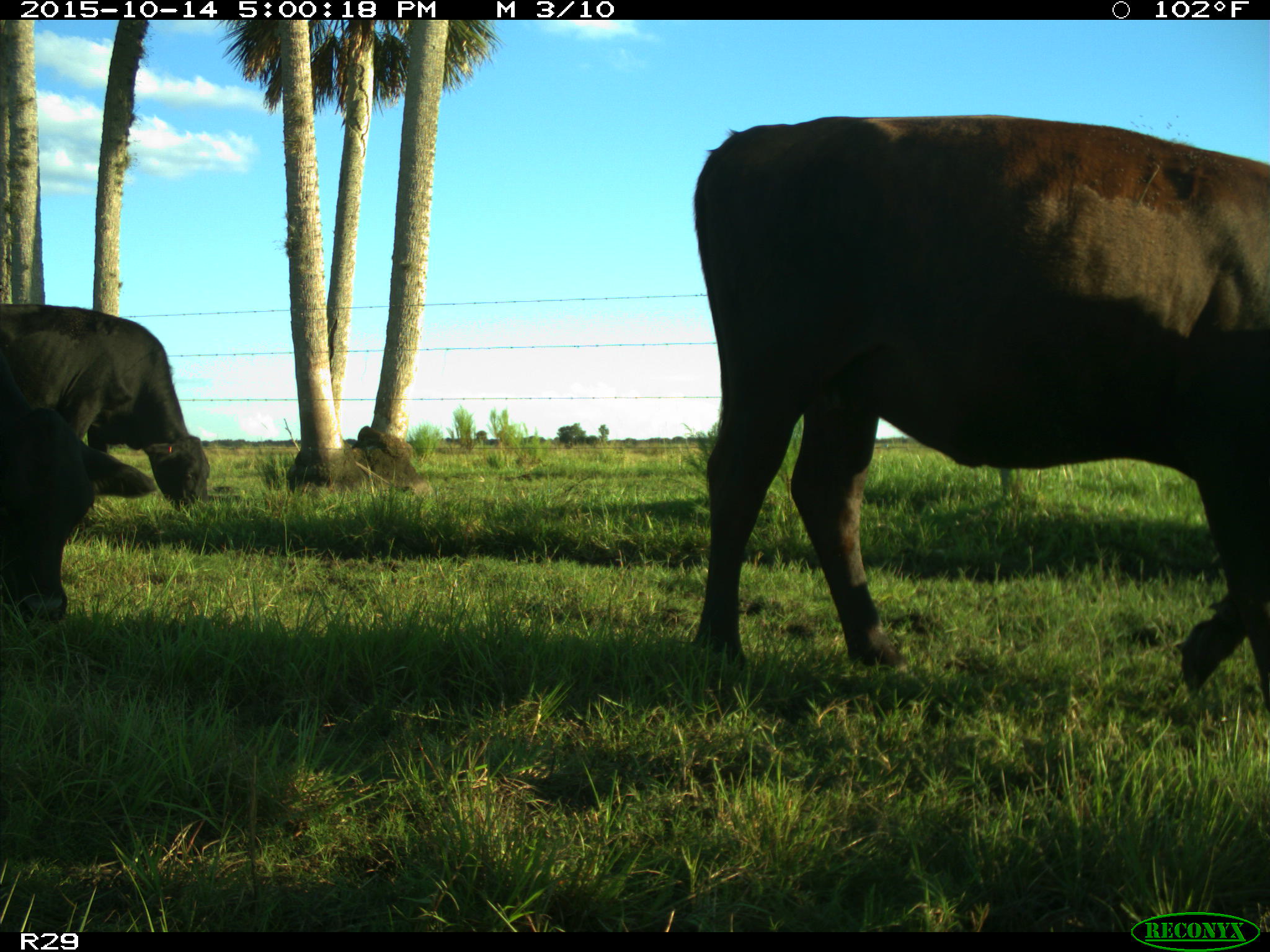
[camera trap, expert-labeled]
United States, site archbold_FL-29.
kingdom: Animalia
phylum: Chordata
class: Mammalia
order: Artiodactyla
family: Bovidae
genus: Bos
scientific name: Bos taurus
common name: domestic cow